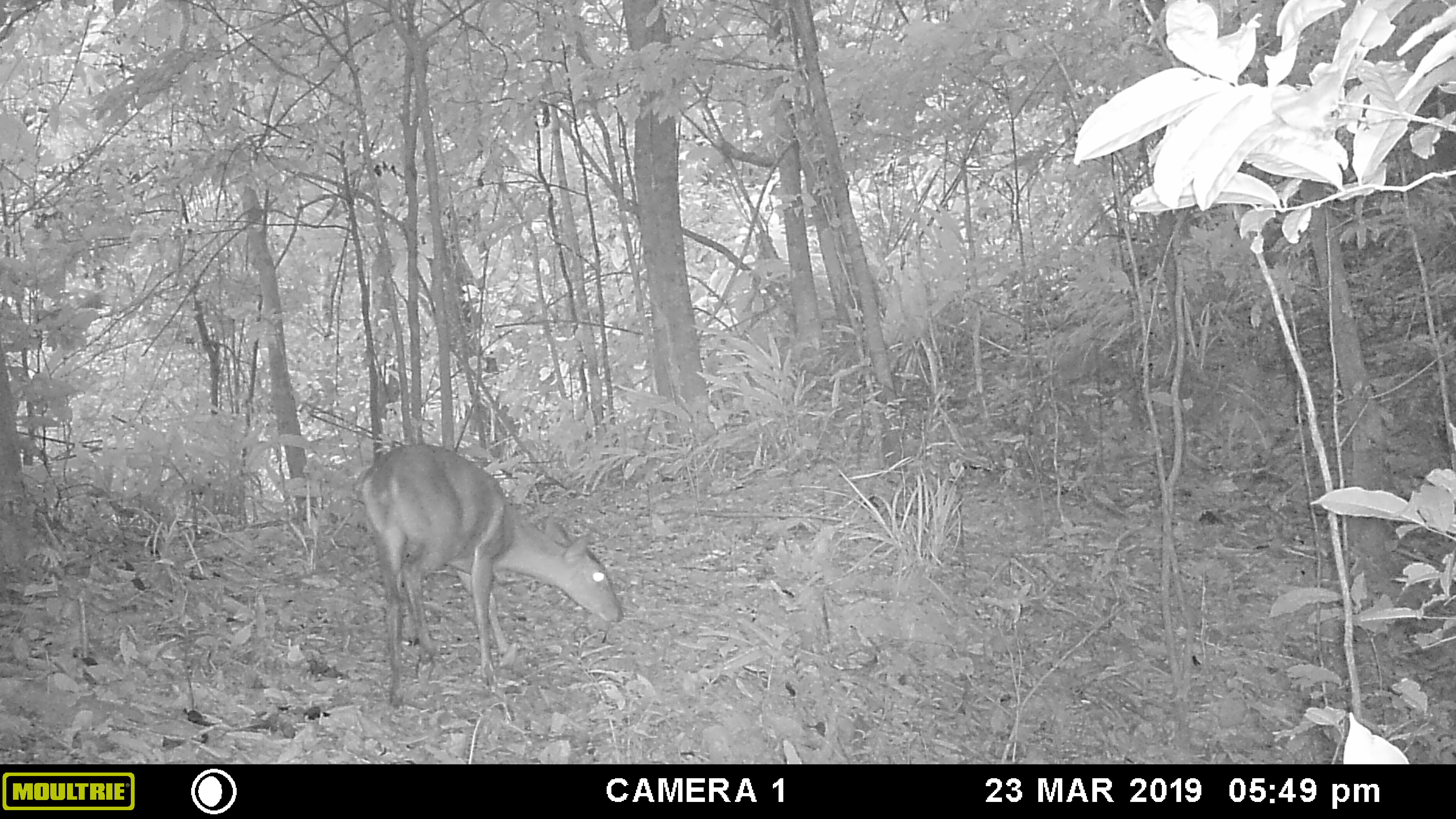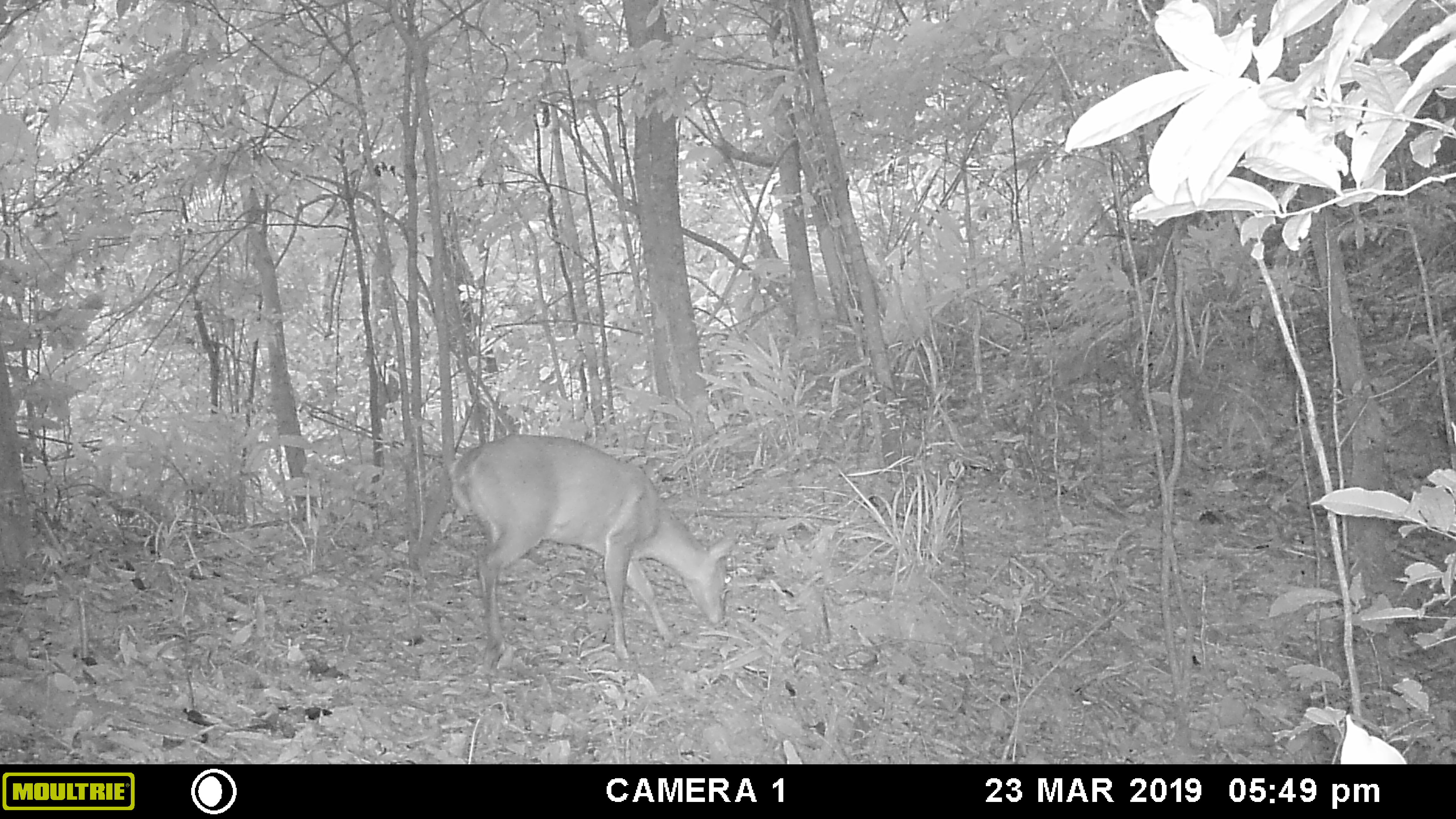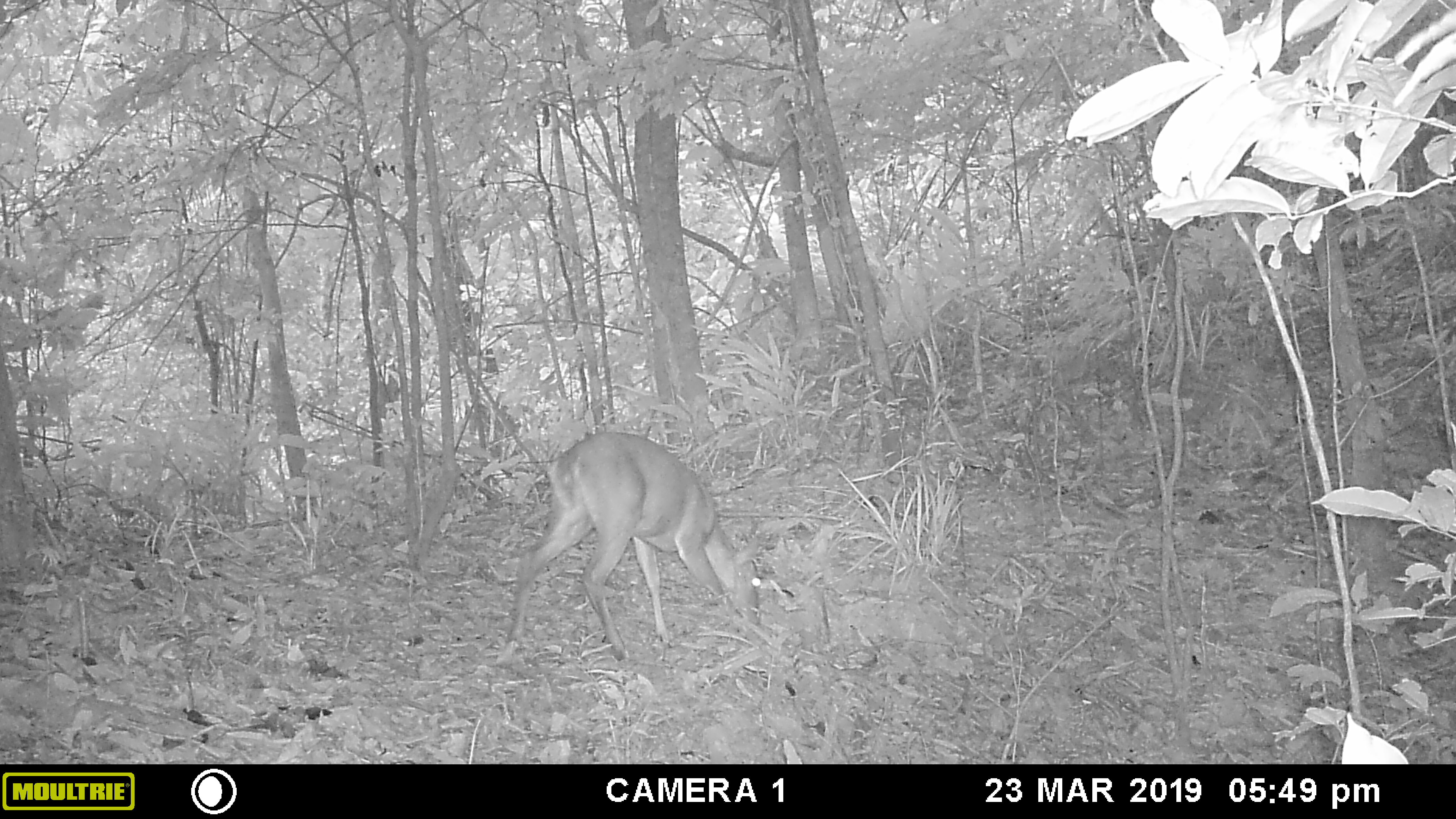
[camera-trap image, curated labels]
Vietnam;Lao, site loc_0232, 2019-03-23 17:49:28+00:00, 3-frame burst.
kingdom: Animalia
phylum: Chordata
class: Mammalia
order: Artiodactyla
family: Cervidae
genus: Muntiacus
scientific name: Muntiacus vuquangensis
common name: large-antlered muntjac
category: large antlered muntjac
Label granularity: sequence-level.